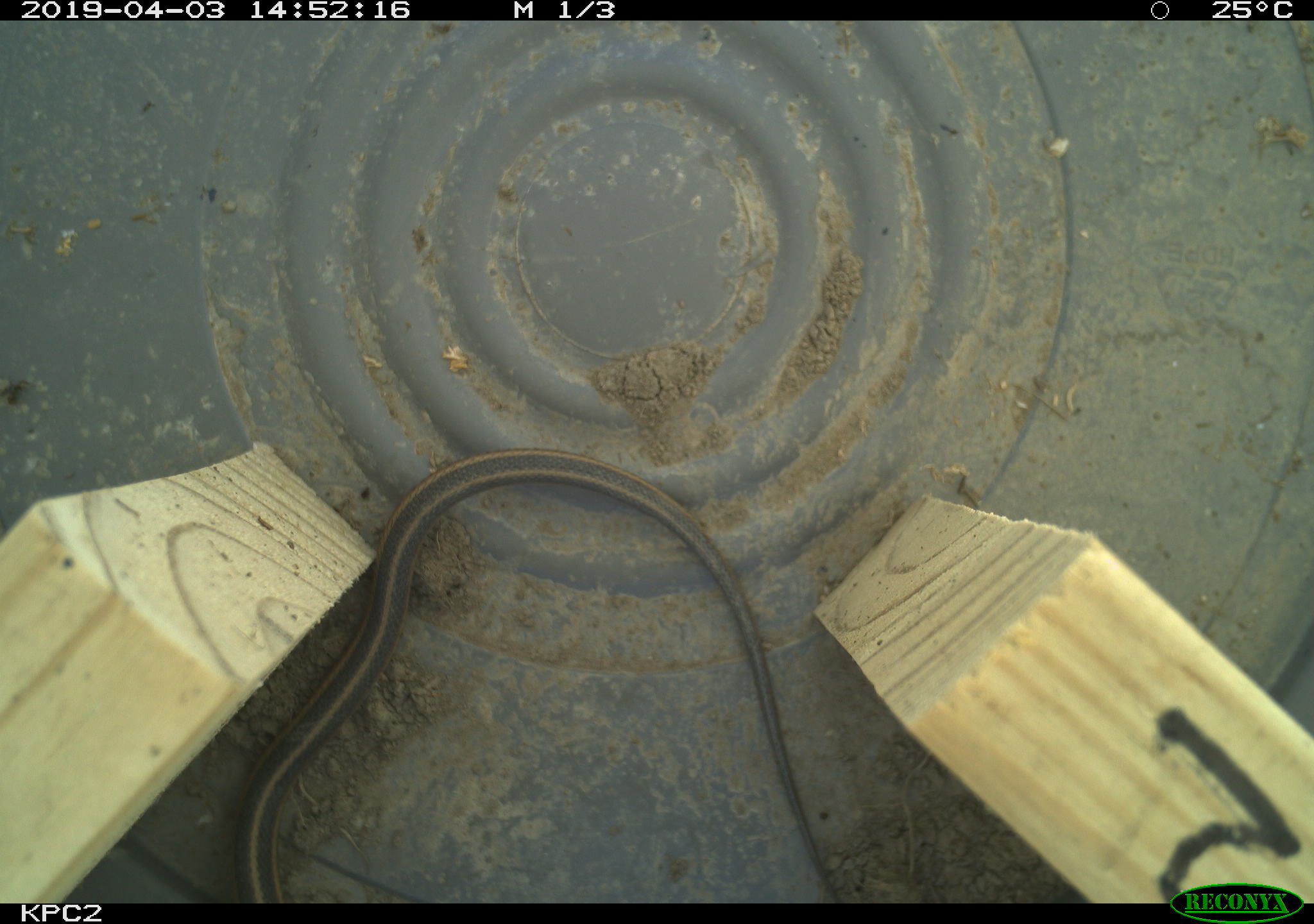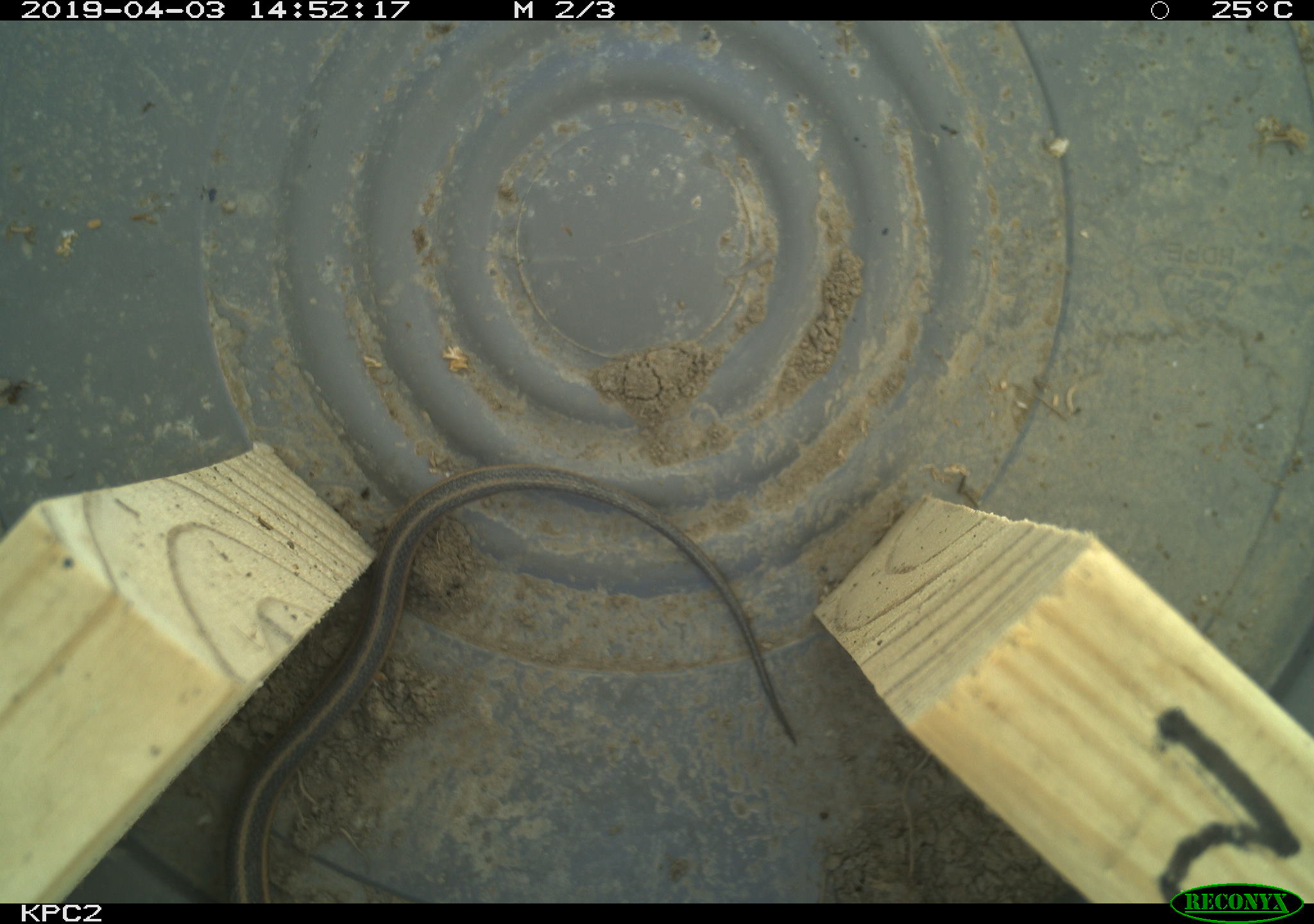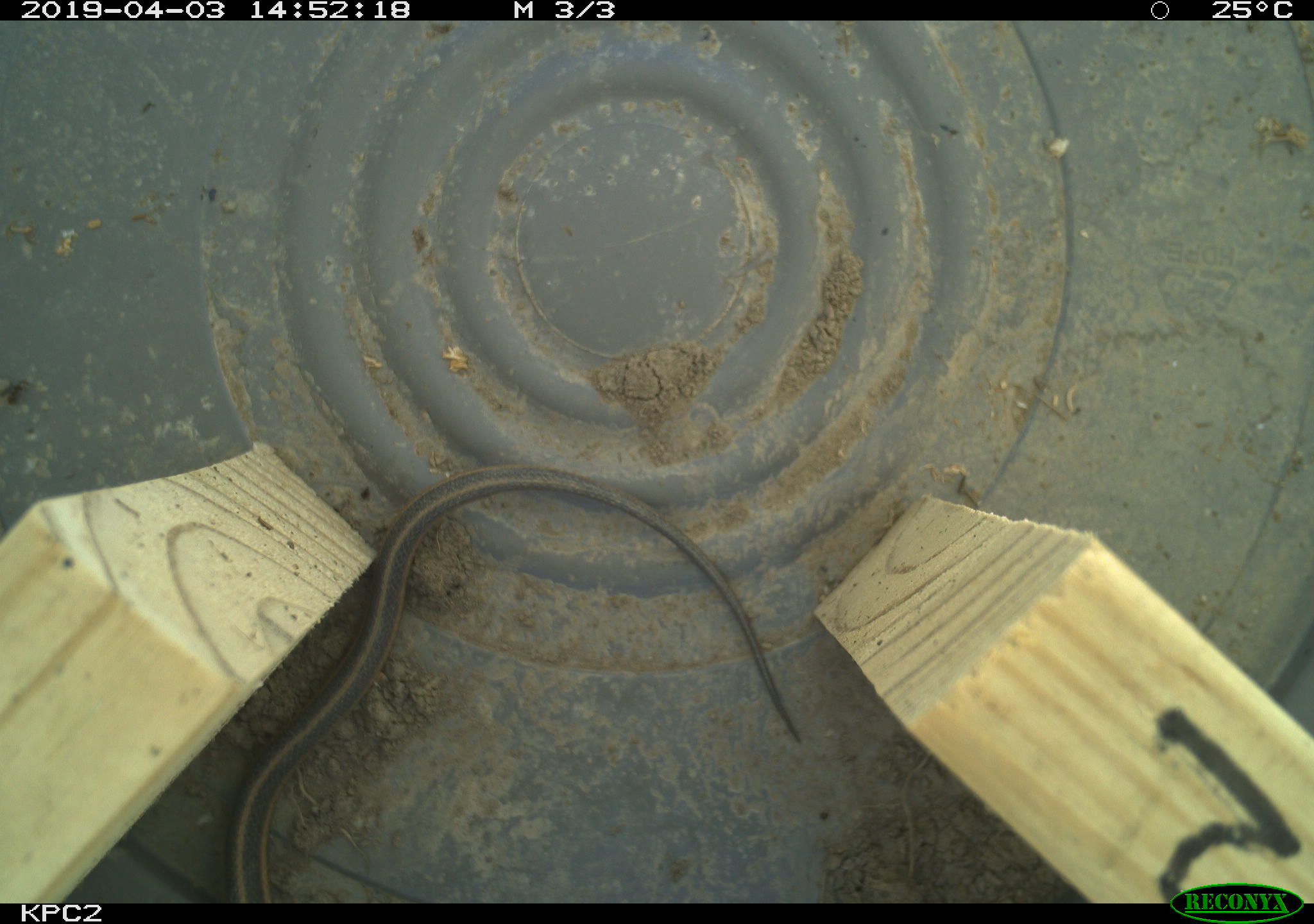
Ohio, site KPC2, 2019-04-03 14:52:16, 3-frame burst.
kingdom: Animalia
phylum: Chordata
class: Reptilia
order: Squamata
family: Colubridae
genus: Thamnophis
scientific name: Thamnophis sirtalis sirtalis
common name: eastern gartersnake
Eastern gartersnake (Thamnophis sirtalis sirtalis).